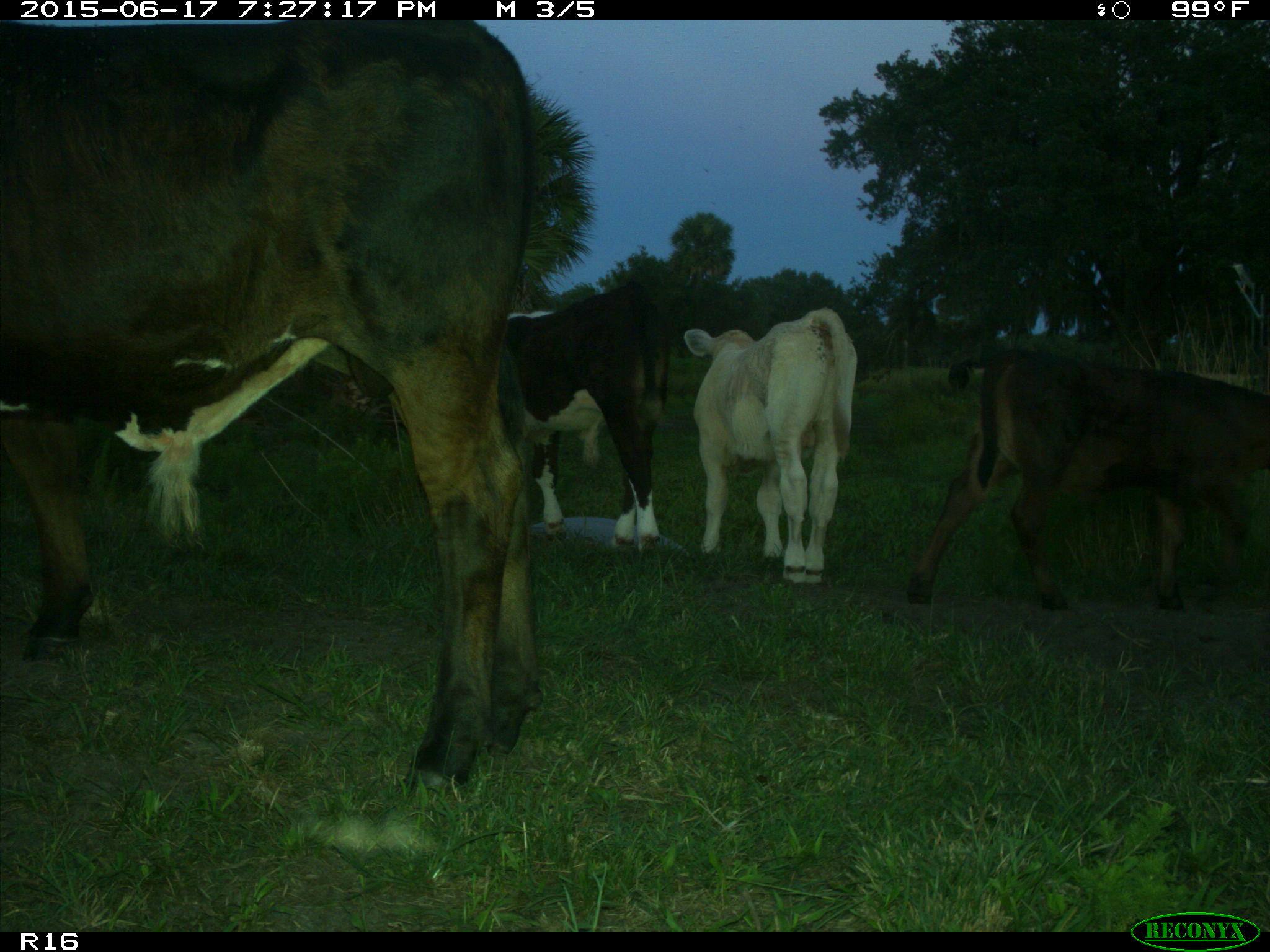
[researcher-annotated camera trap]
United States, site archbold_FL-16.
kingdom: Animalia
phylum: Chordata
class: Mammalia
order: Artiodactyla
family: Bovidae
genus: Bos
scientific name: Bos taurus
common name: domestic cow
Bos taurus (domestic cow).